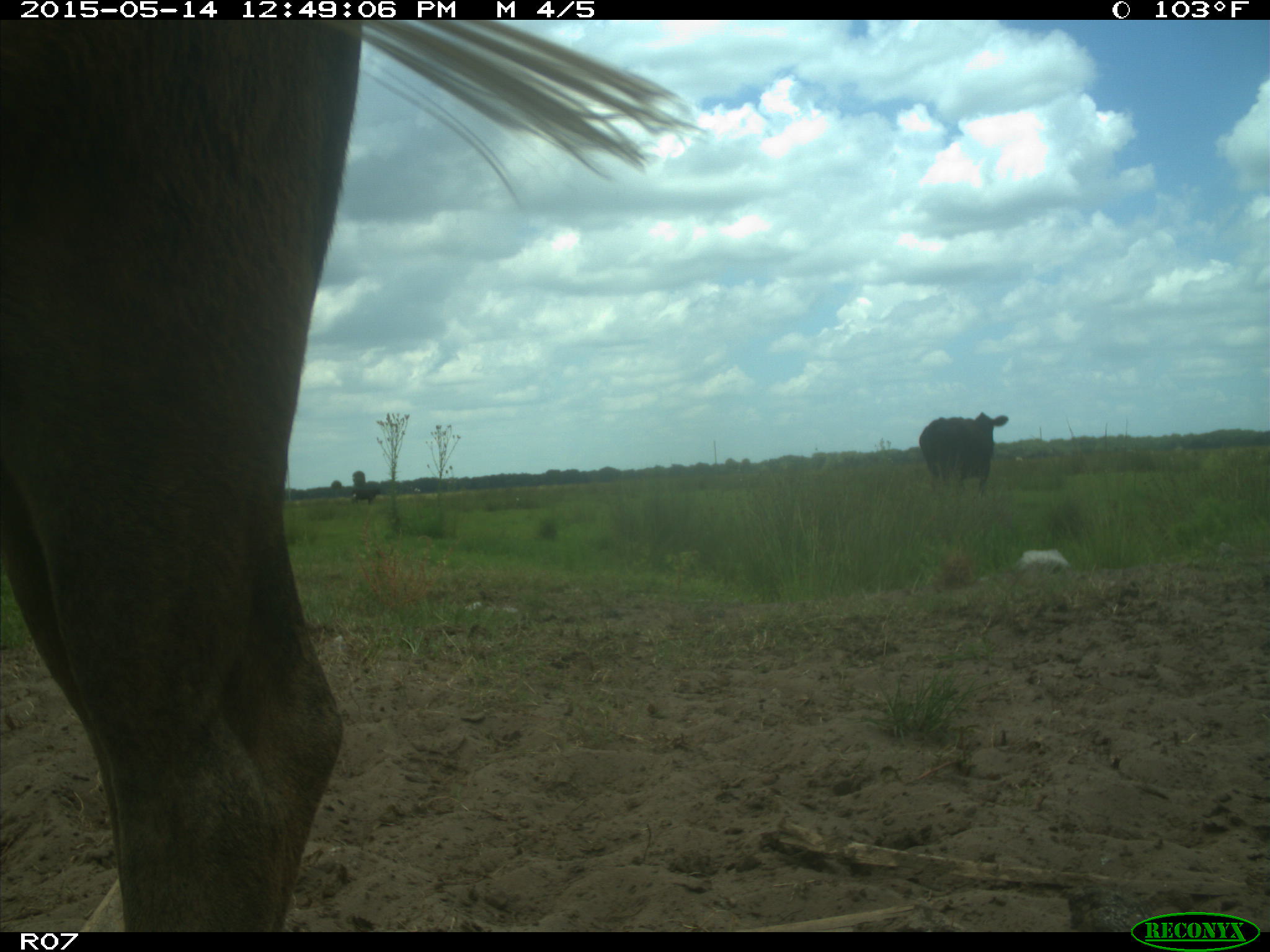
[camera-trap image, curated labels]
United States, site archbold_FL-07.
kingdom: Animalia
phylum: Chordata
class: Mammalia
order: Artiodactyla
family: Bovidae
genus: Bos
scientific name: Bos taurus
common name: domestic cow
Bos taurus (domestic cow).